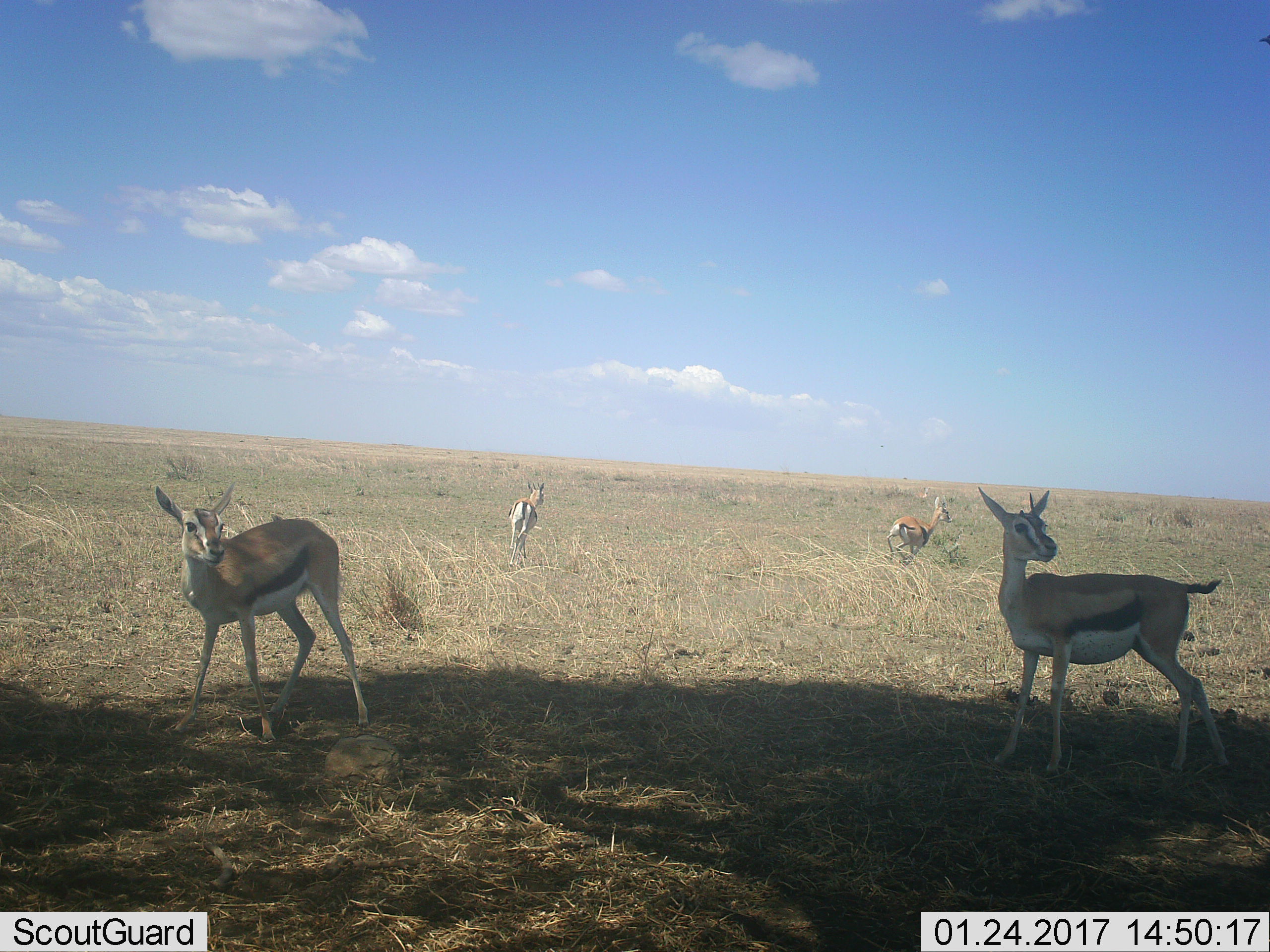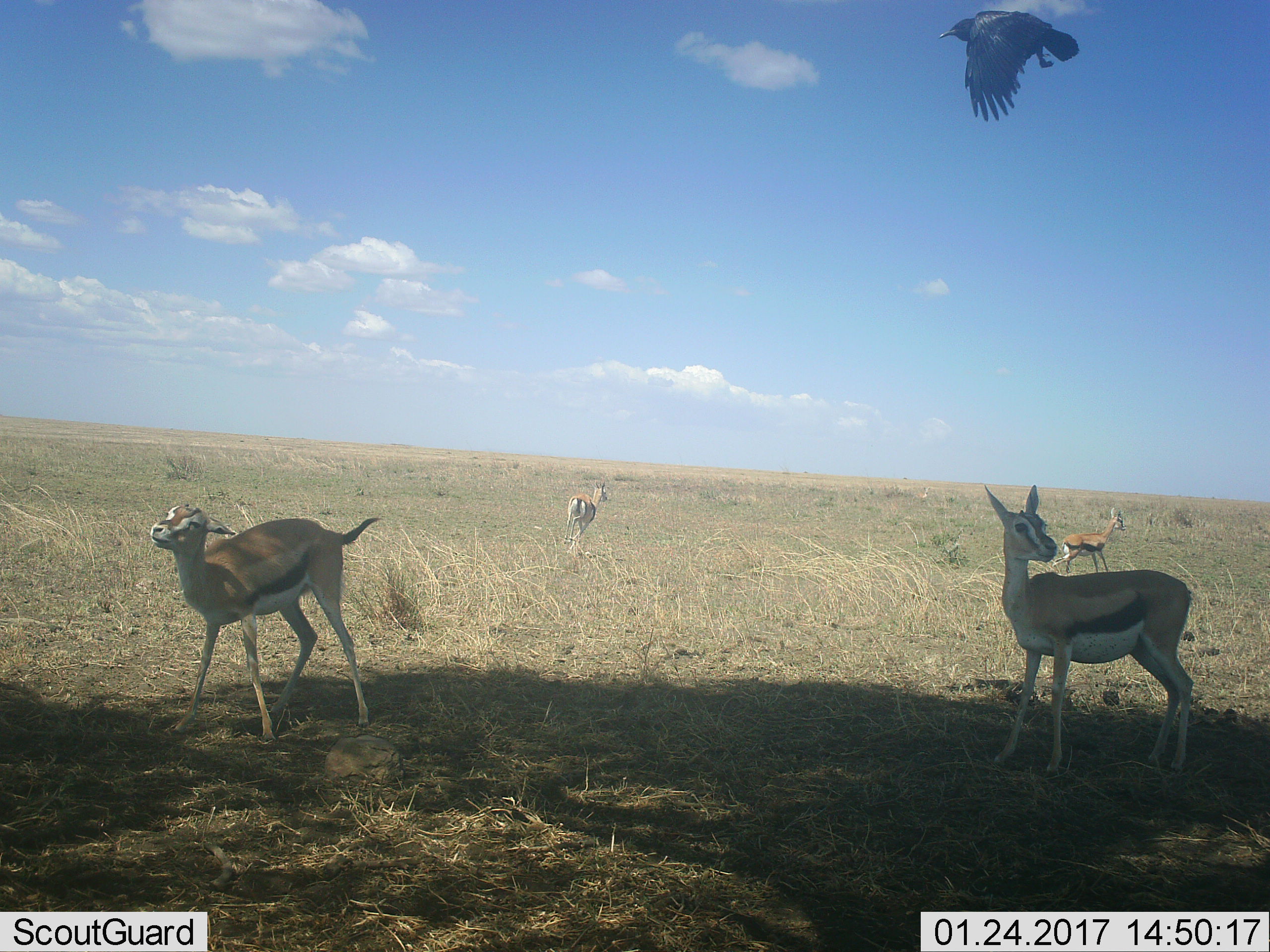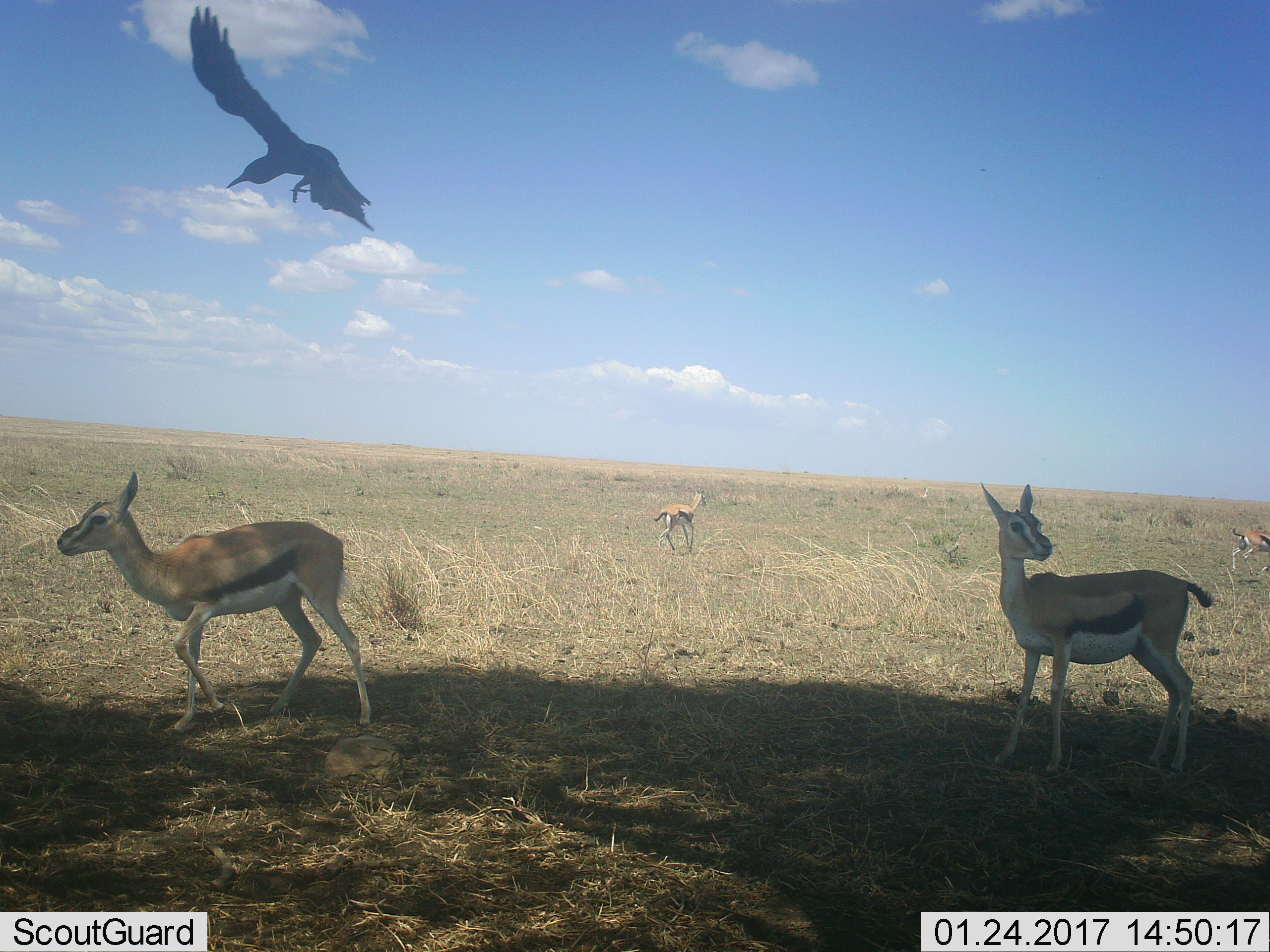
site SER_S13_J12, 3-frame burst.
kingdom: Animalia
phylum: Chordata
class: Mammalia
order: Artiodactyla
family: Bovidae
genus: Eudorcas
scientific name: Eudorcas thomsonii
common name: thomson's gazelle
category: gazellethomsons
Gazellethomsons (thomson's gazelle) (Eudorcas thomsonii), count 4. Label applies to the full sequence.